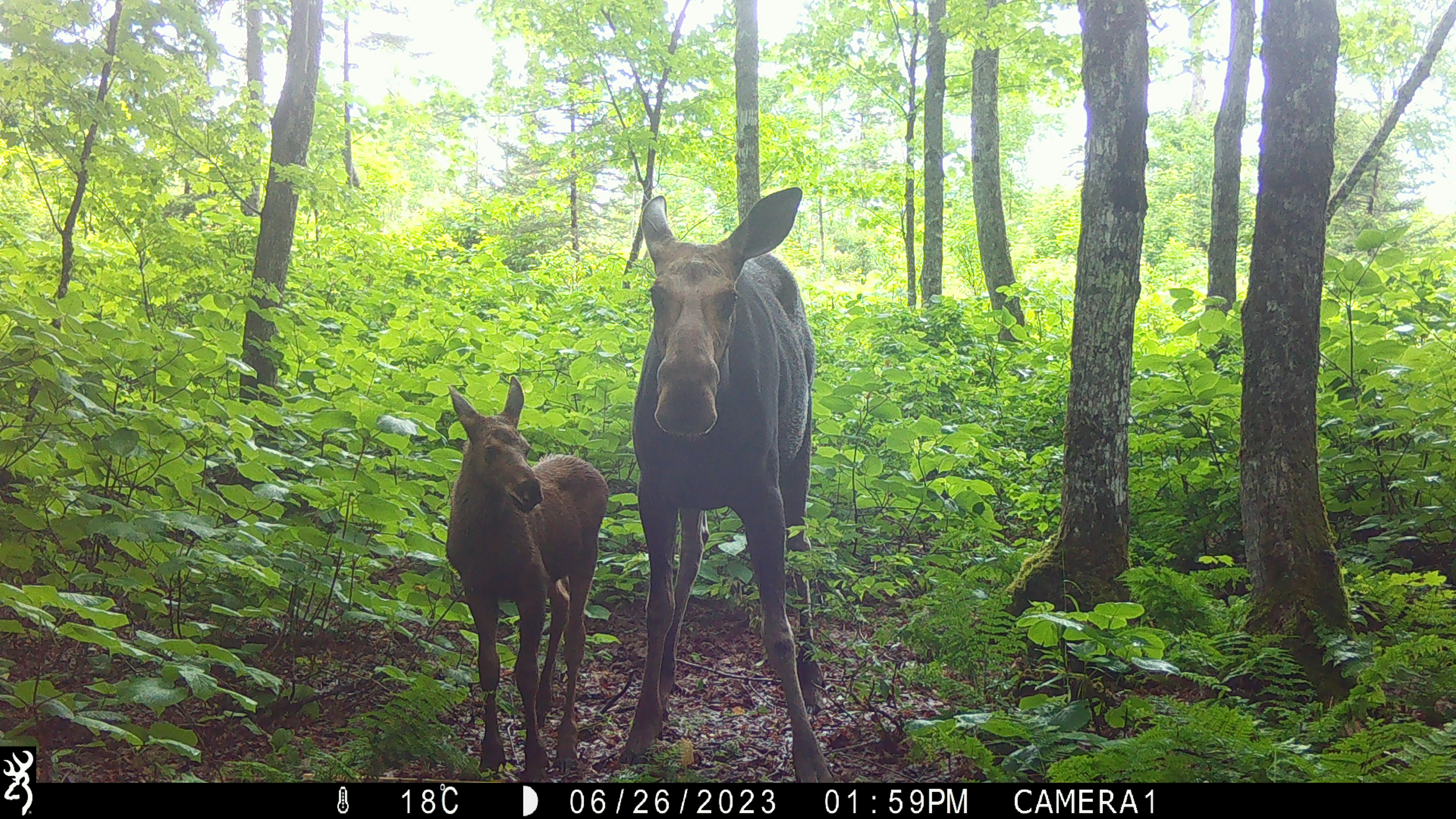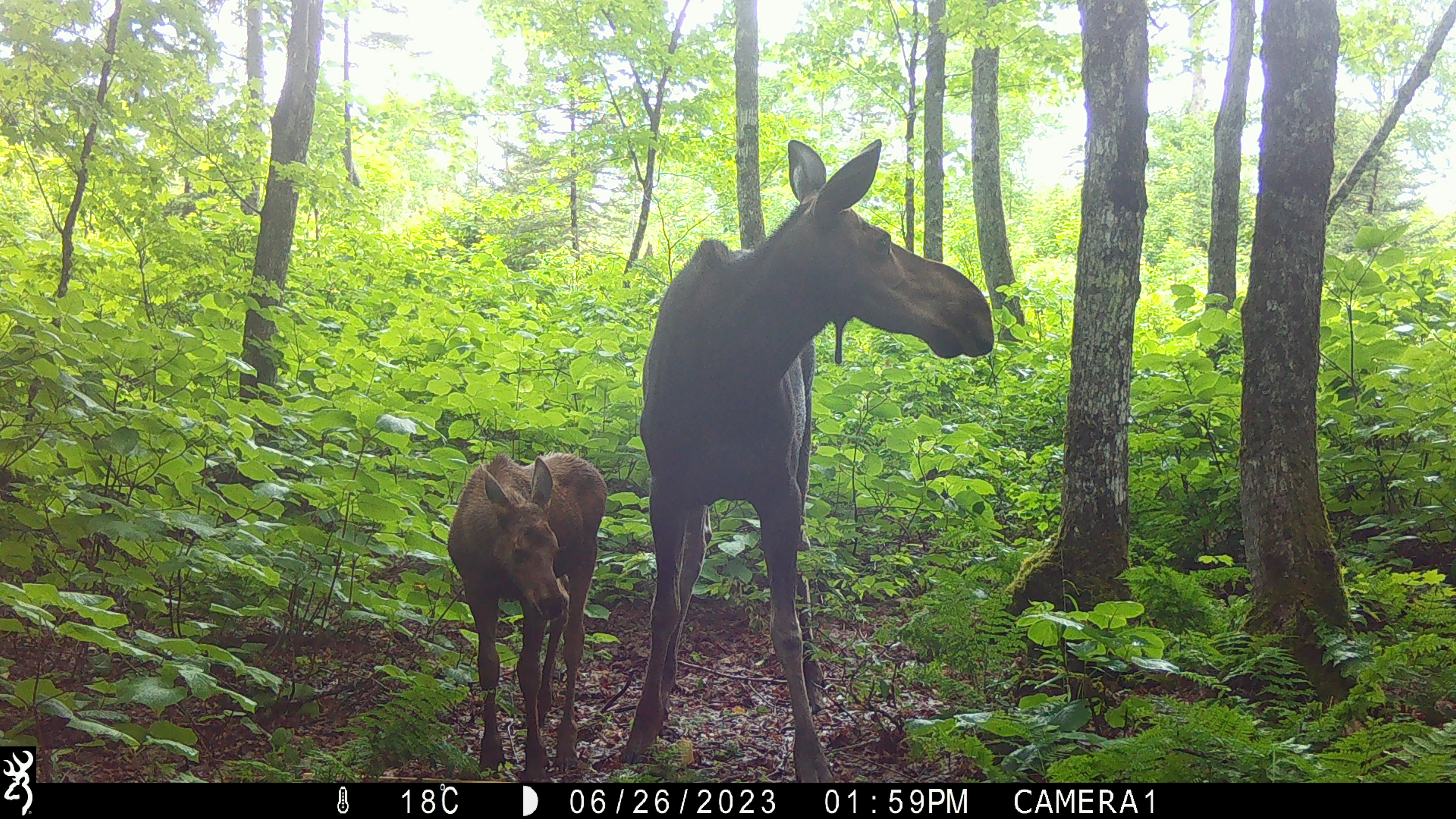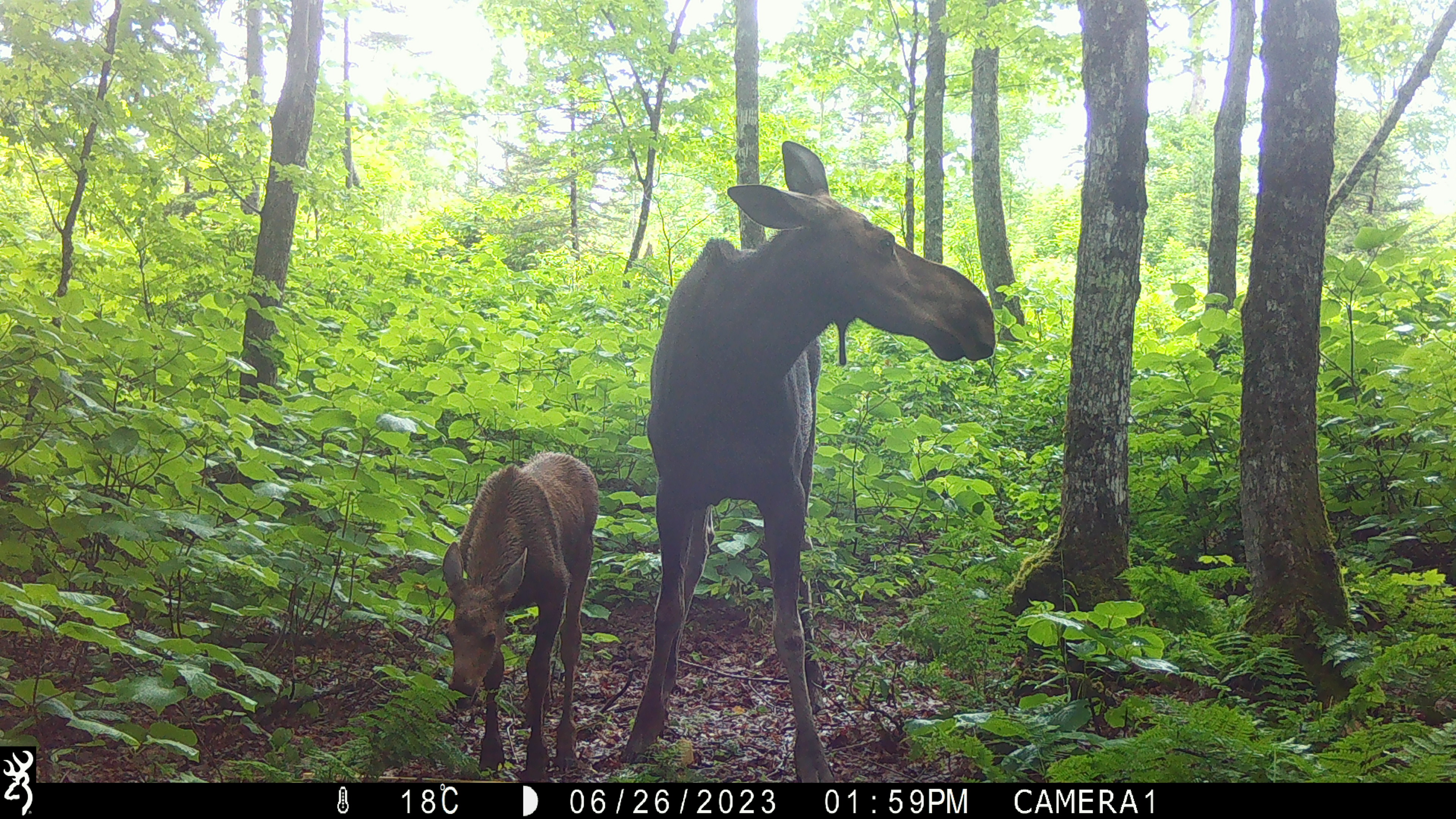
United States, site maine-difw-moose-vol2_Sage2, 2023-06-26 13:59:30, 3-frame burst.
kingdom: Animalia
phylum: Chordata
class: Mammalia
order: Artiodactyla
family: Cervidae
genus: Alces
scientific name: Alces alces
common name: moose